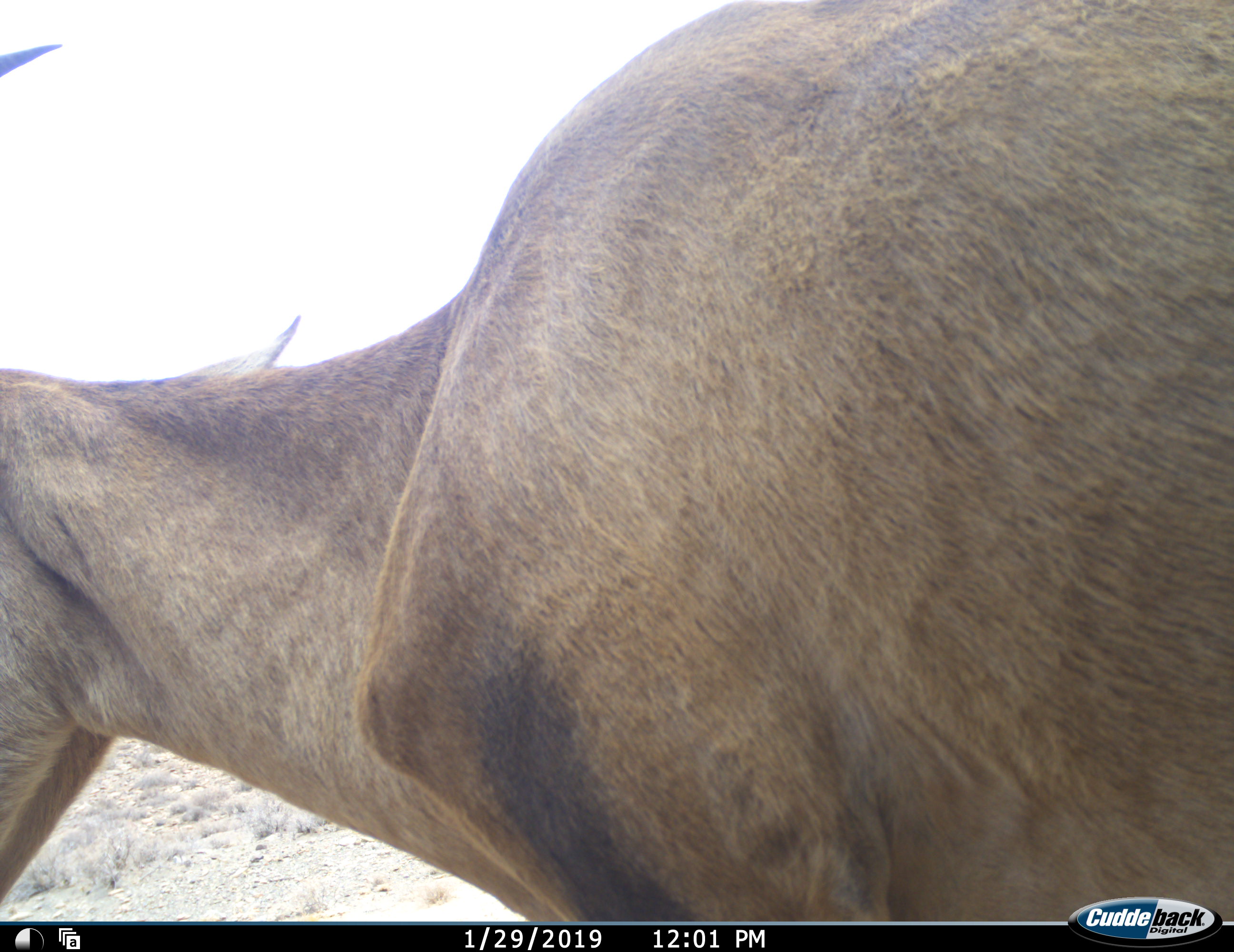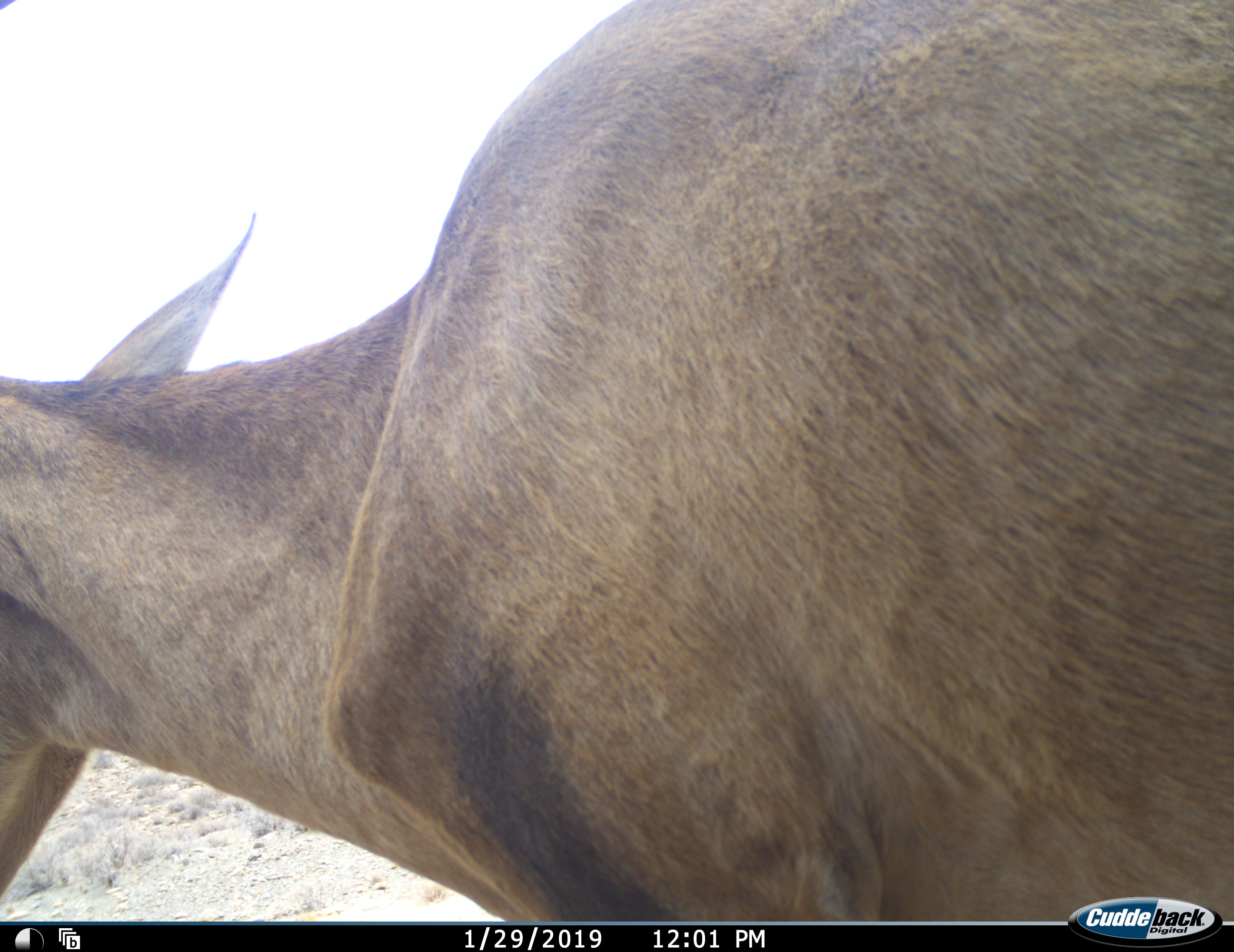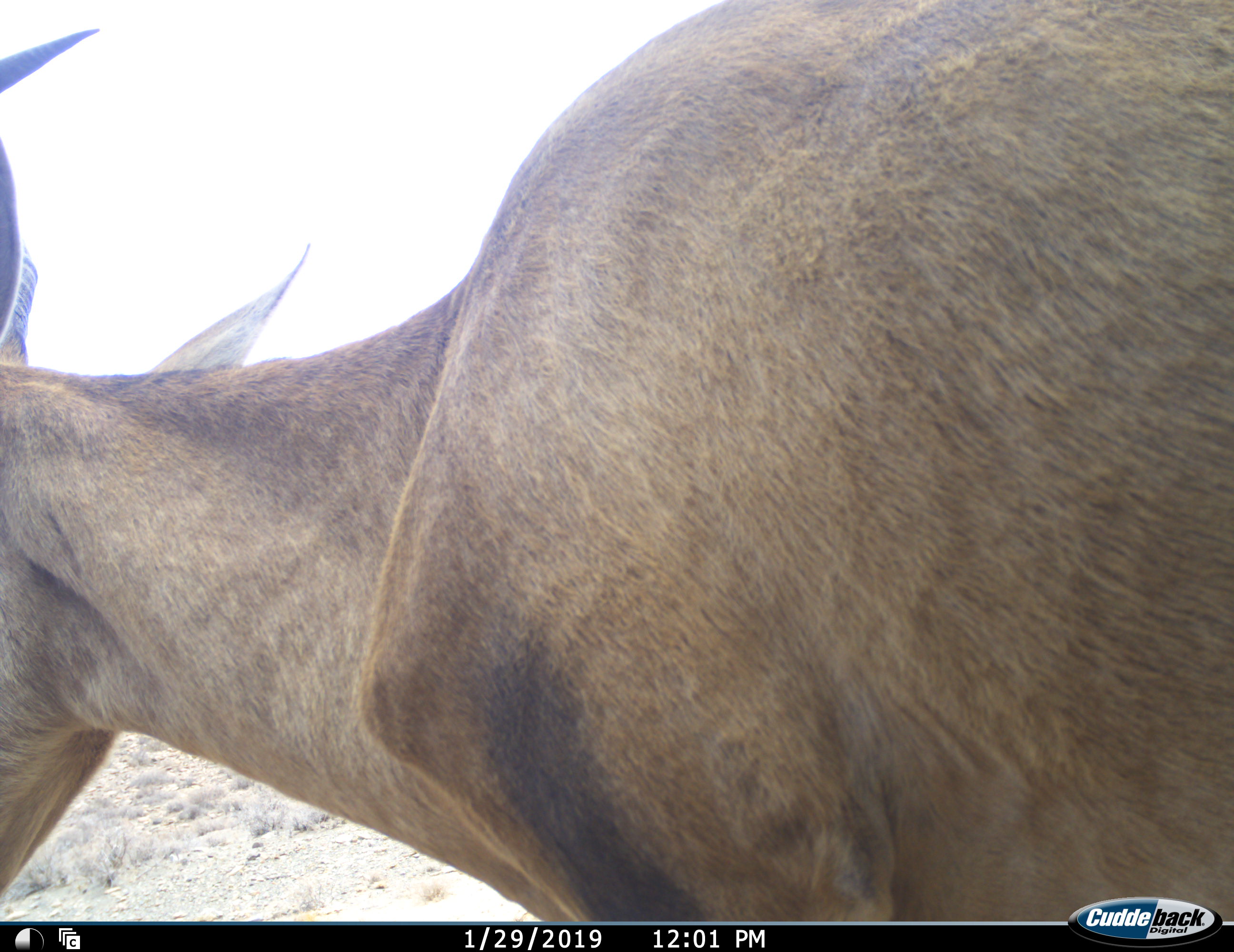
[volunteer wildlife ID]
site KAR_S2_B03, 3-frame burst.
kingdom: Animalia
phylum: Chordata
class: Mammalia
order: Artiodactyla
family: Bovidae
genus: Alcelaphus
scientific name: Alcelaphus buselaphus caama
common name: red hartebeest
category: hartebeestred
Hartebeestred (red hartebeest) (Alcelaphus buselaphus caama), count 1. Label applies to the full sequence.